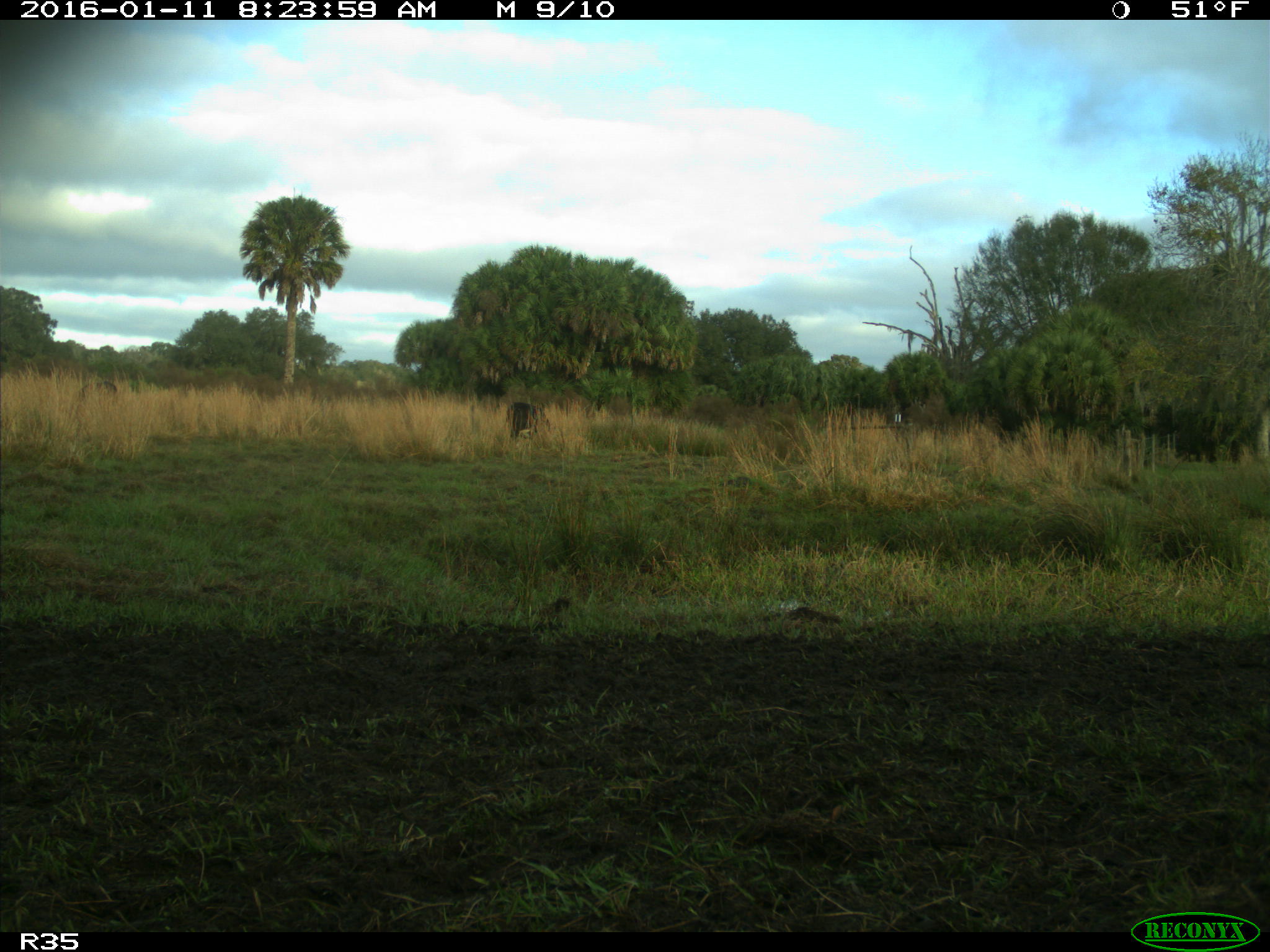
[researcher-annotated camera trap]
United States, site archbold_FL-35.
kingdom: Animalia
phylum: Chordata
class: Mammalia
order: Artiodactyla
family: Bovidae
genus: Bos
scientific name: Bos taurus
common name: domestic cow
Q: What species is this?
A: Bos taurus (domestic cow).